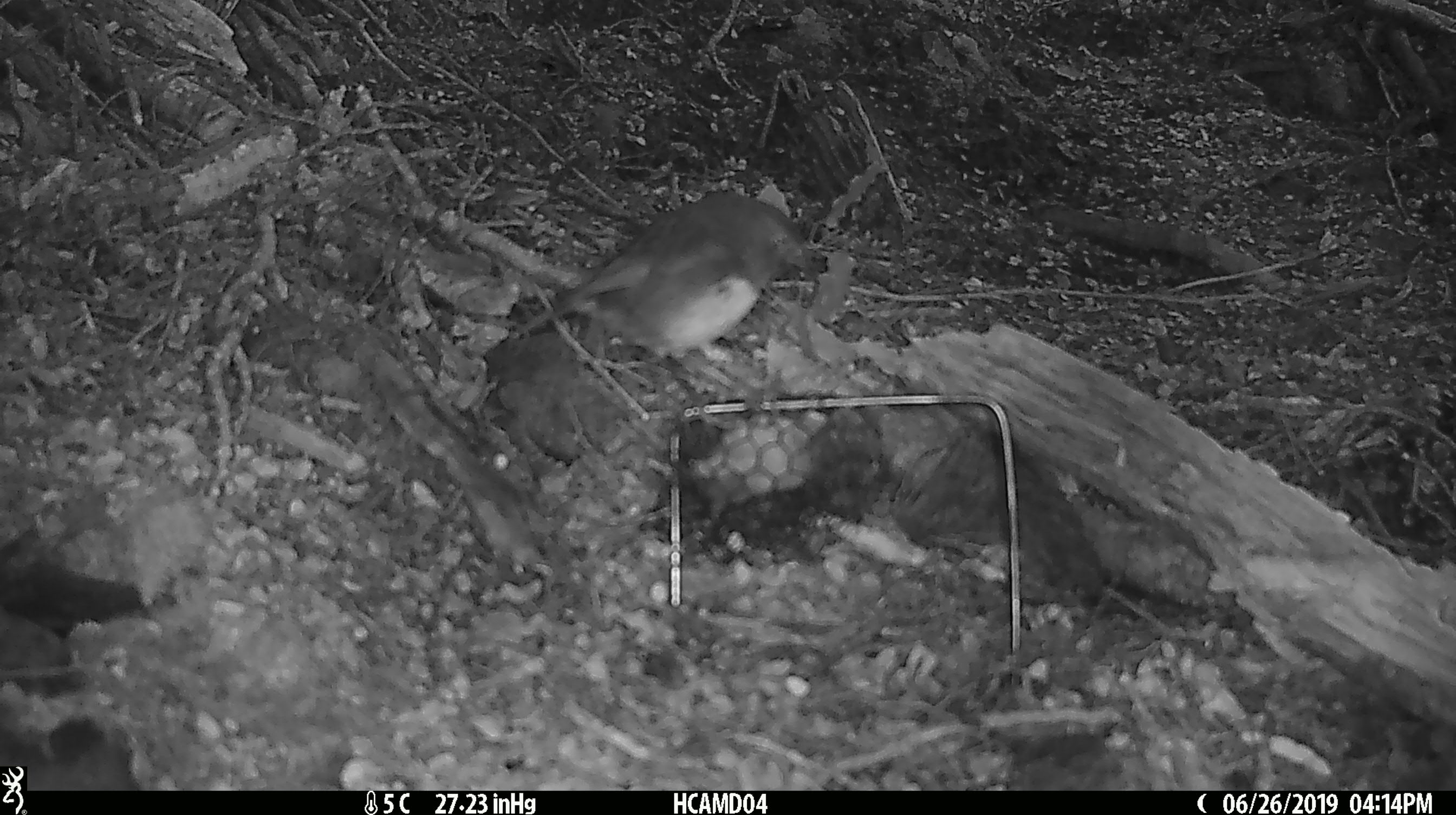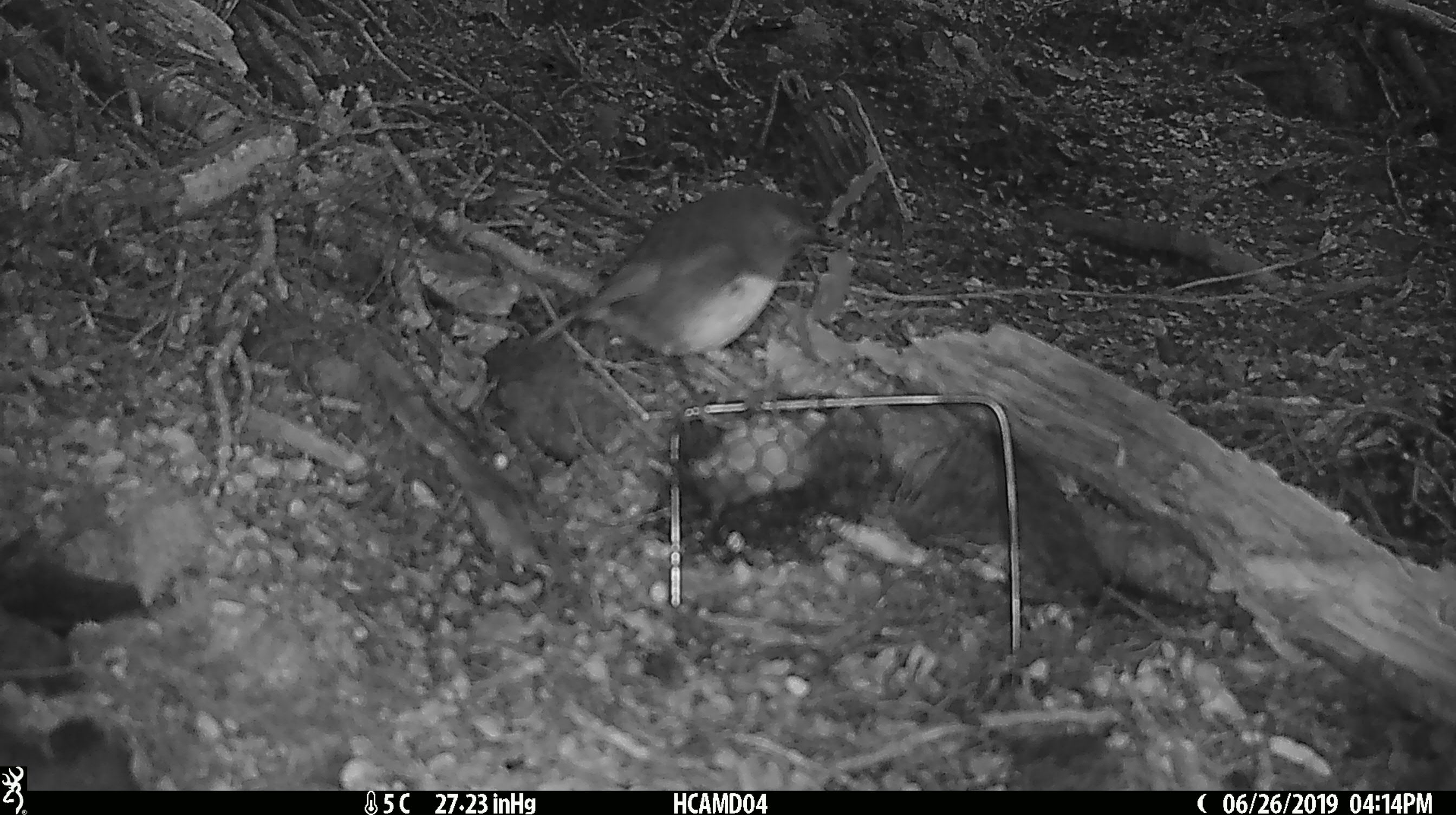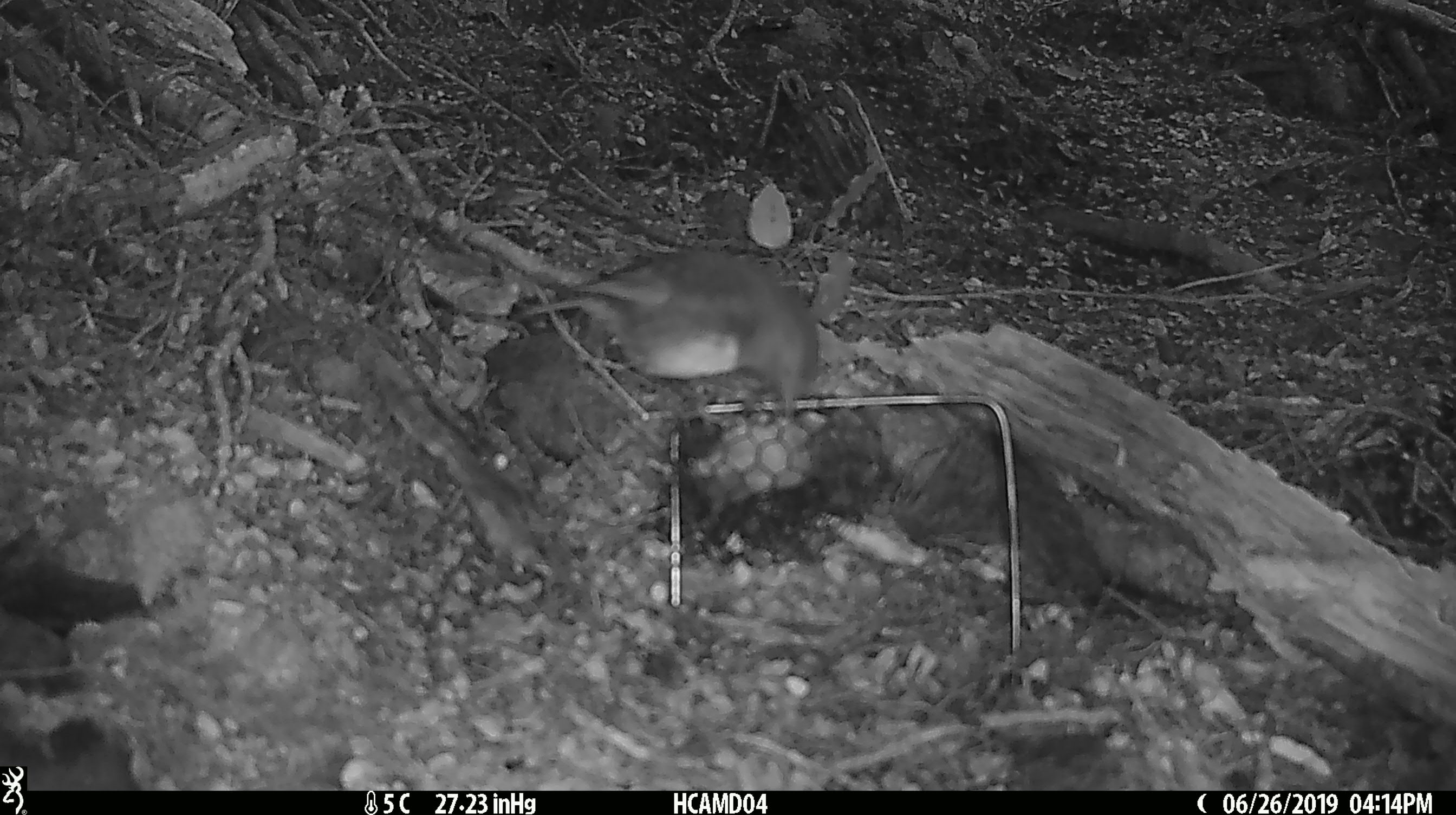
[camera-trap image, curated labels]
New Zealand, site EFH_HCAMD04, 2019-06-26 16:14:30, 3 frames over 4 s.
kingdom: Animalia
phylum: Chordata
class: Aves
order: Passeriformes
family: Petroicidae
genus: Petroica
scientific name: Petroica australis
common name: new zealand robin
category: robin